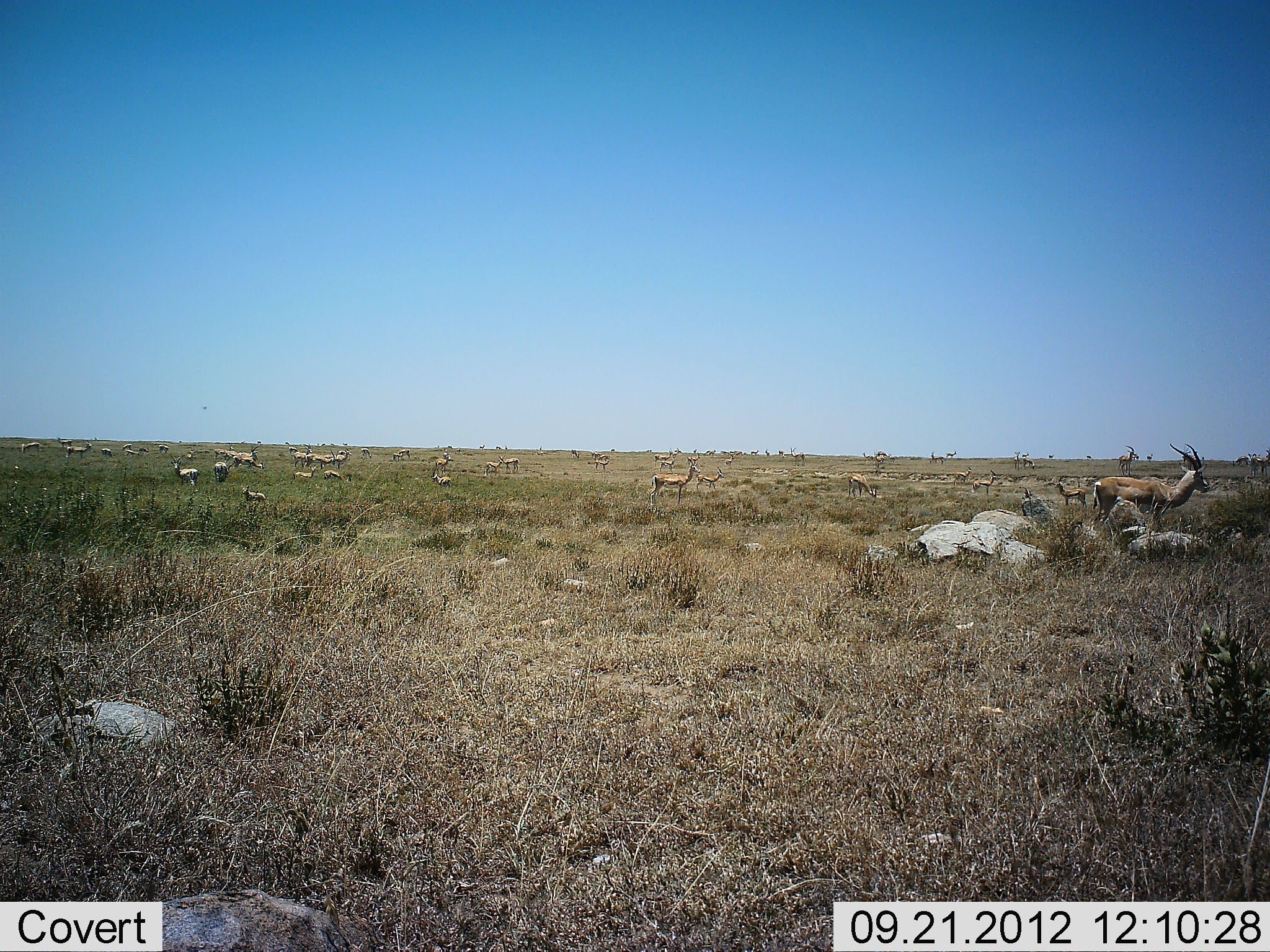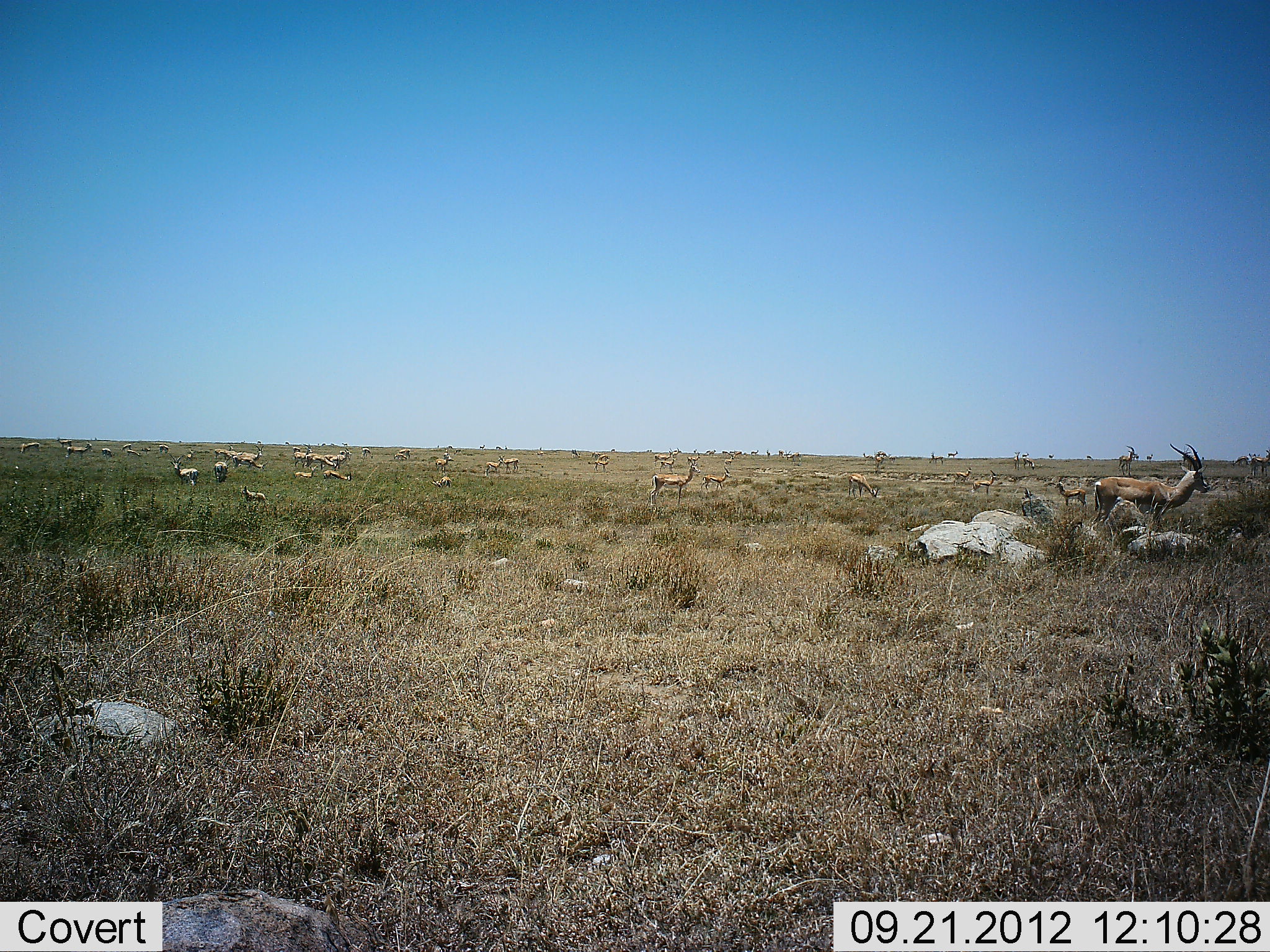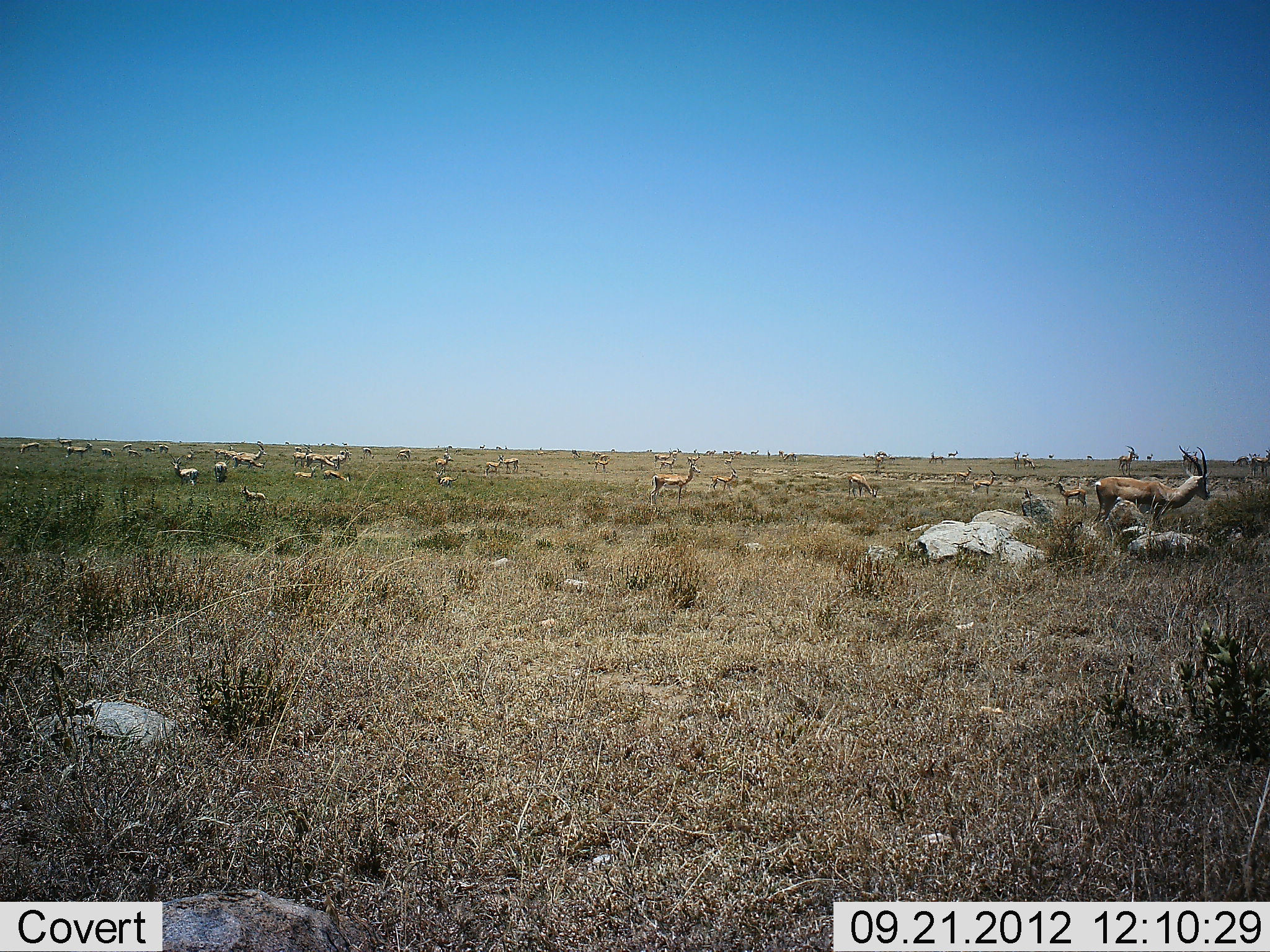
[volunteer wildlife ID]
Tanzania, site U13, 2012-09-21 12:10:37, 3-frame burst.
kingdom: Animalia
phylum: Chordata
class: Mammalia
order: Artiodactyla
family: Bovidae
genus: Nanger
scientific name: Nanger granti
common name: grant's gazelle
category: gazellegrants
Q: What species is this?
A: Gazellegrants (grant's gazelle) (Nanger granti).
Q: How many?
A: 11-50.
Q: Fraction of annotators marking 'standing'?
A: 100%.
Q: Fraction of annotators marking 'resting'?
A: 27%.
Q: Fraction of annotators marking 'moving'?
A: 55%.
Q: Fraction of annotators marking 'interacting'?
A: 0%.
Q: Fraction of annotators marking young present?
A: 0%.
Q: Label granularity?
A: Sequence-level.